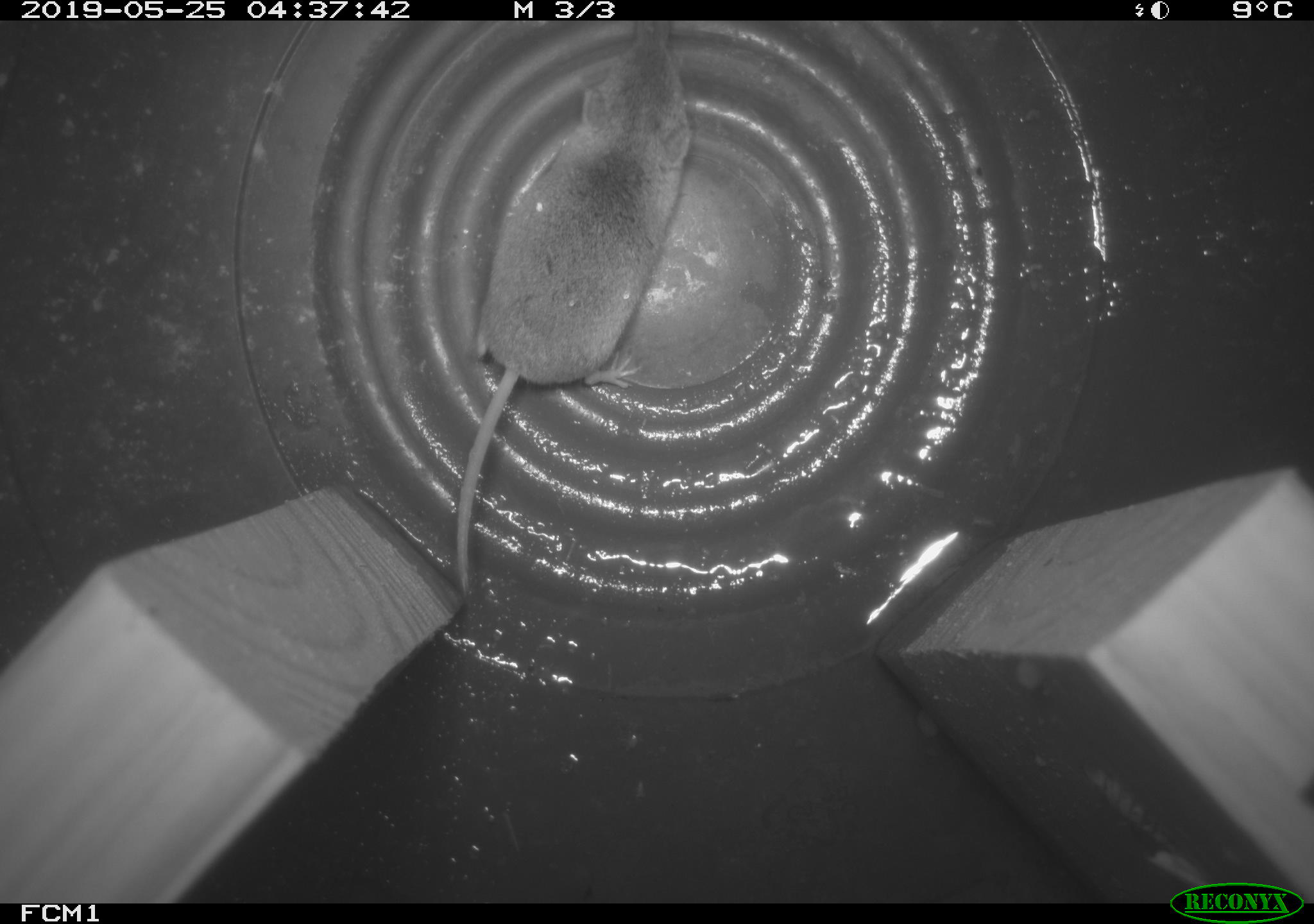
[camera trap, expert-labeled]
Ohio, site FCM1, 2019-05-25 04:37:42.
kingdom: Animalia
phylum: Chordata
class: Mammalia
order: Eulipotyphla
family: Soricidae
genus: Sorex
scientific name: Sorex cinereus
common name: masked shrew